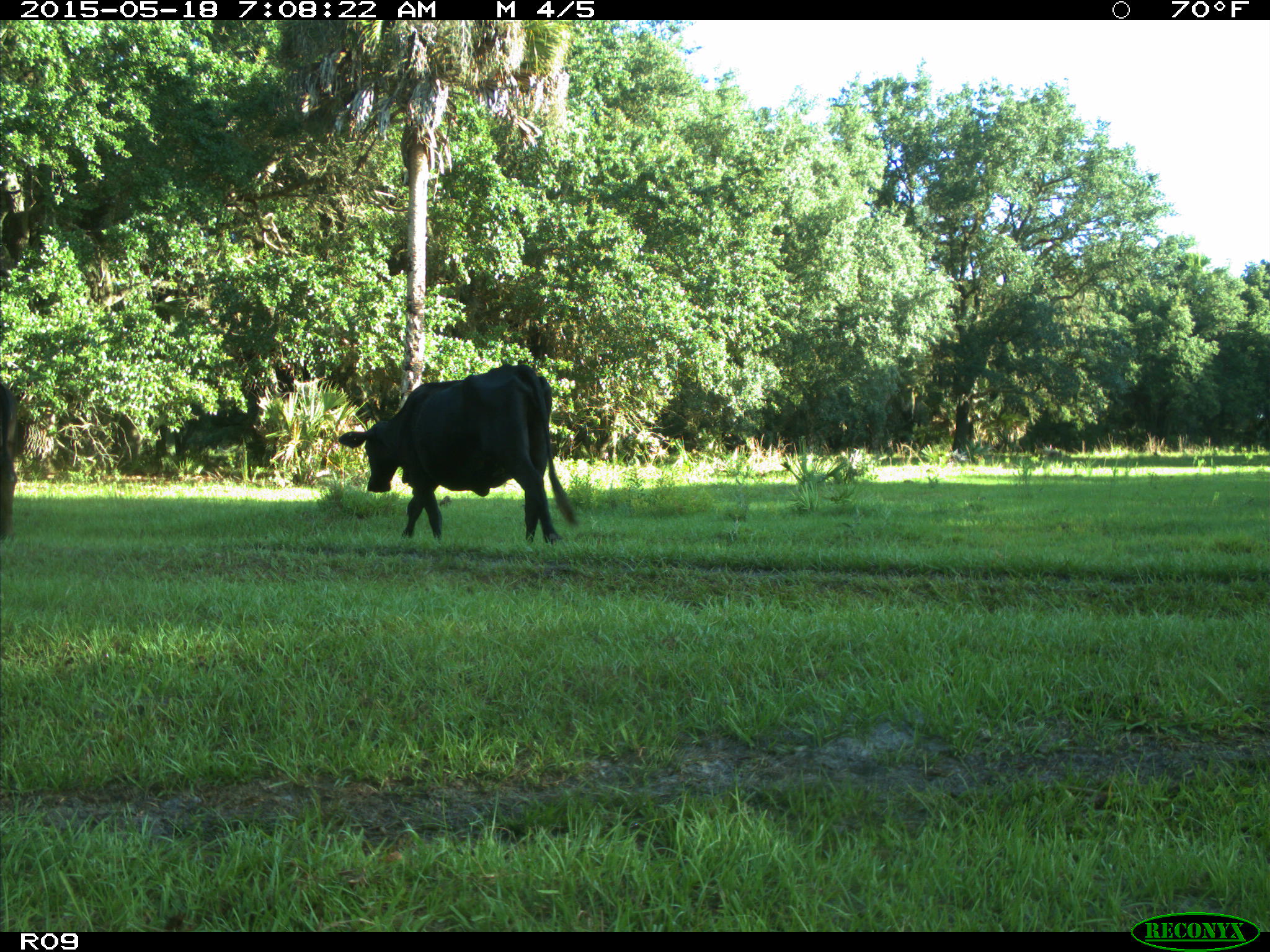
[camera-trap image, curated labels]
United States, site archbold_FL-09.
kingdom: Animalia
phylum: Chordata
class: Mammalia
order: Artiodactyla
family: Bovidae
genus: Bos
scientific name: Bos taurus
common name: domestic cow